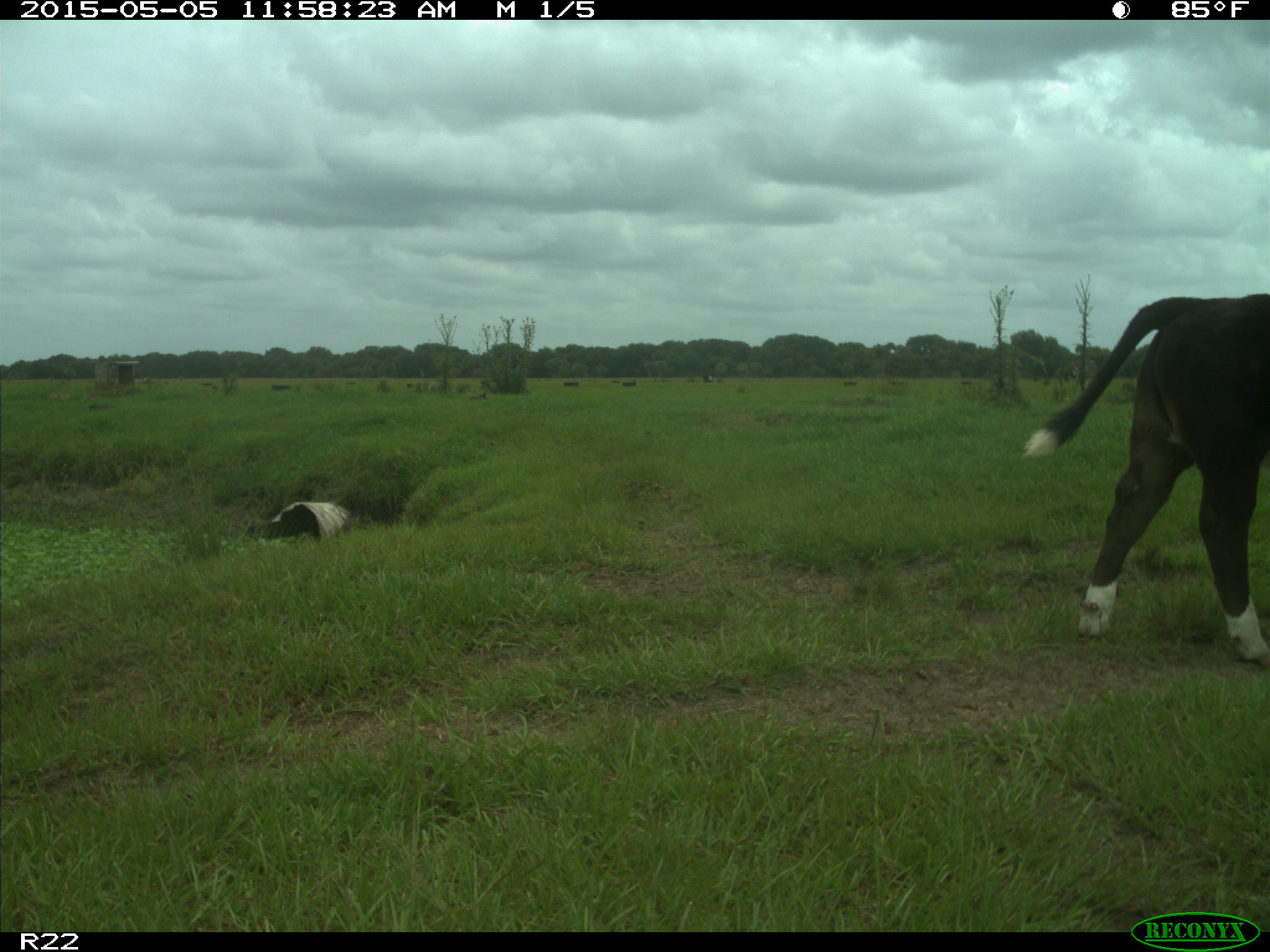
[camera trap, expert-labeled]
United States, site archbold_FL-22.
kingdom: Animalia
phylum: Chordata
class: Mammalia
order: Artiodactyla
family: Bovidae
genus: Bos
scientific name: Bos taurus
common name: domestic cow